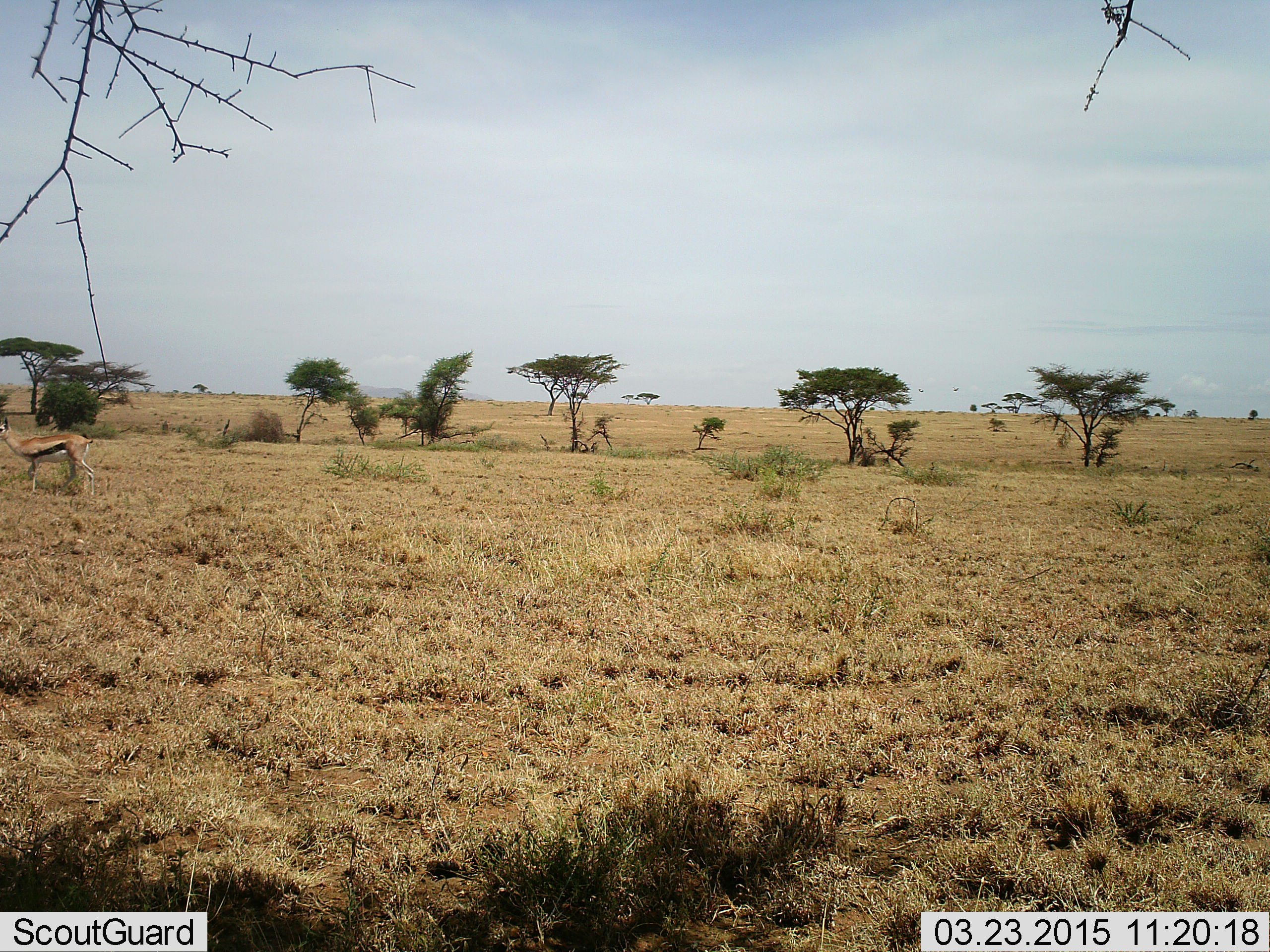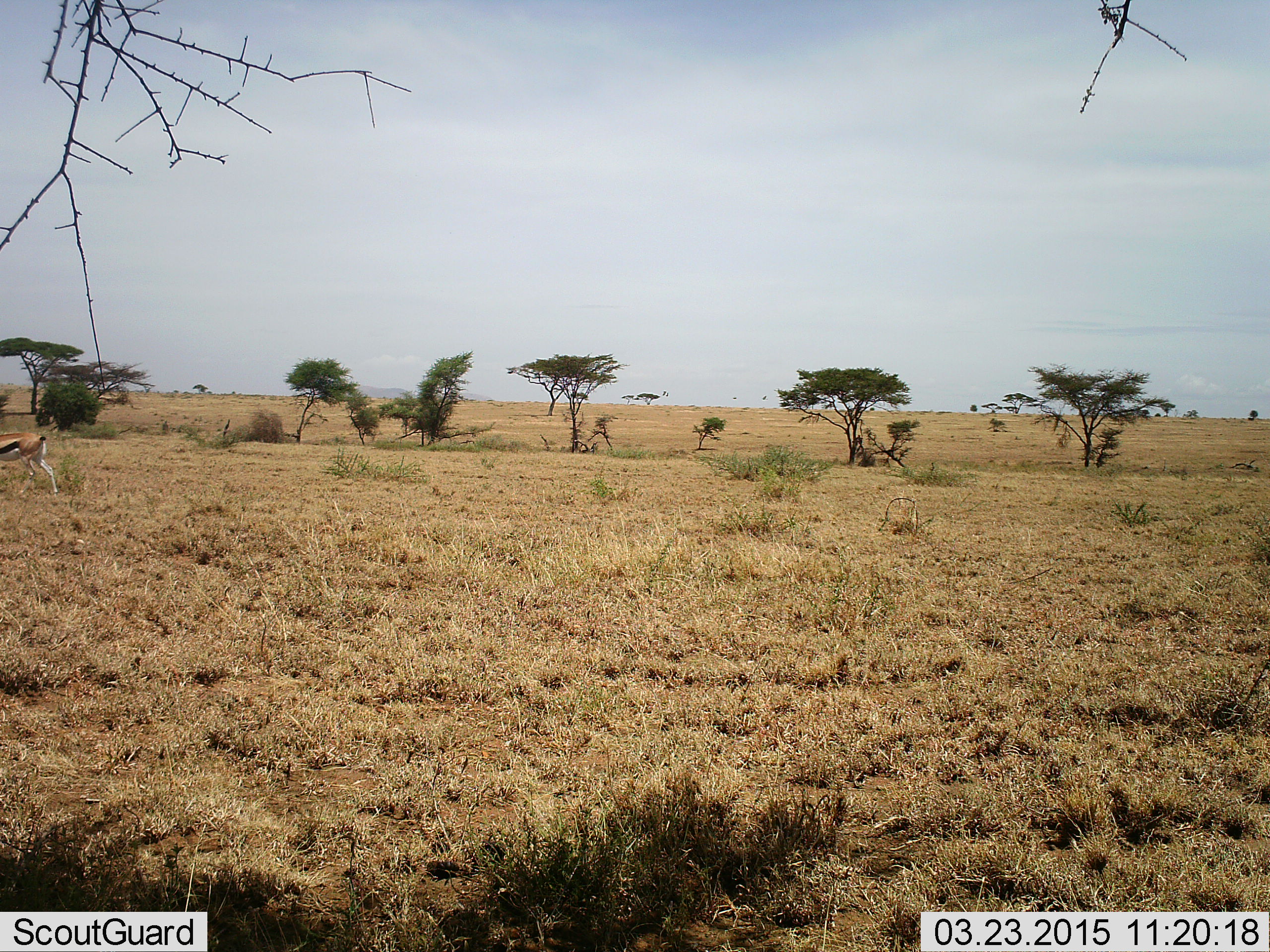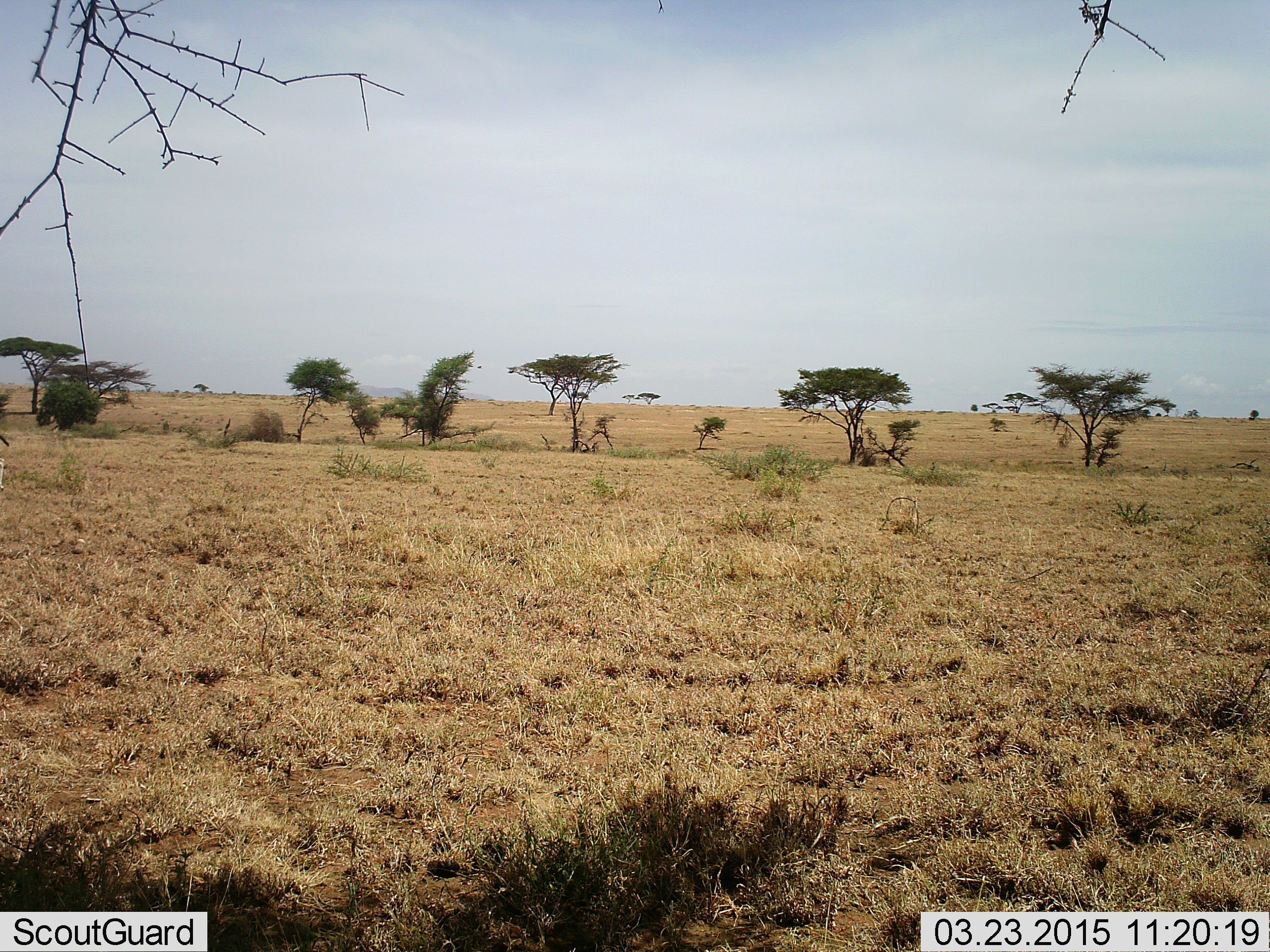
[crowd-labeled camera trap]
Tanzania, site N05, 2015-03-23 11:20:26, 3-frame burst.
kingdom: Animalia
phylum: Chordata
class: Mammalia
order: Artiodactyla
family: Bovidae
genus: Eudorcas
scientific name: Eudorcas thomsonii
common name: thomson's gazelle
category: gazellethomsons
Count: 1.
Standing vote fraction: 9%.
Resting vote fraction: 0%.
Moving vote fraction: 91%.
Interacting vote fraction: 0%.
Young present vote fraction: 0%.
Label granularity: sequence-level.